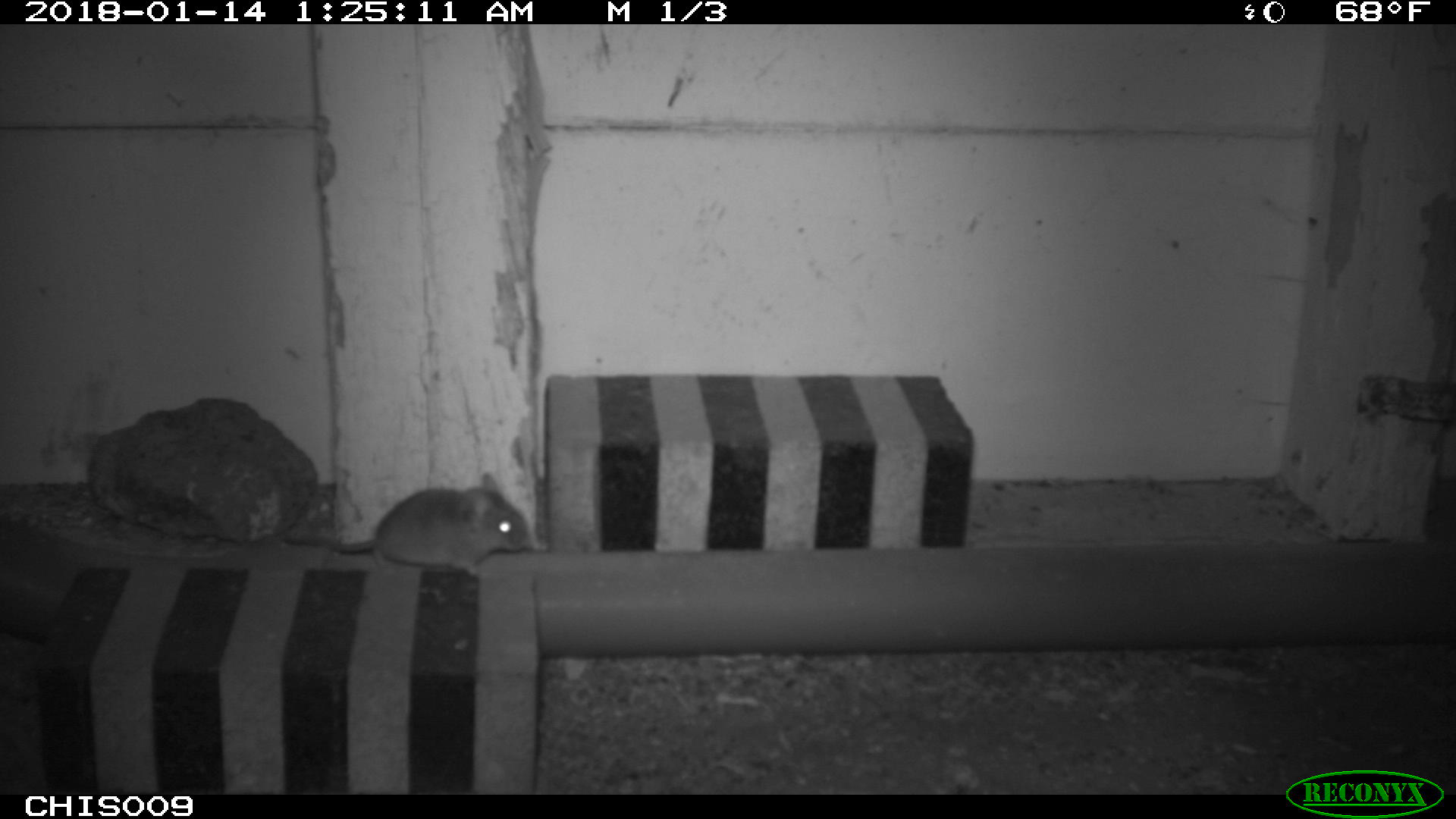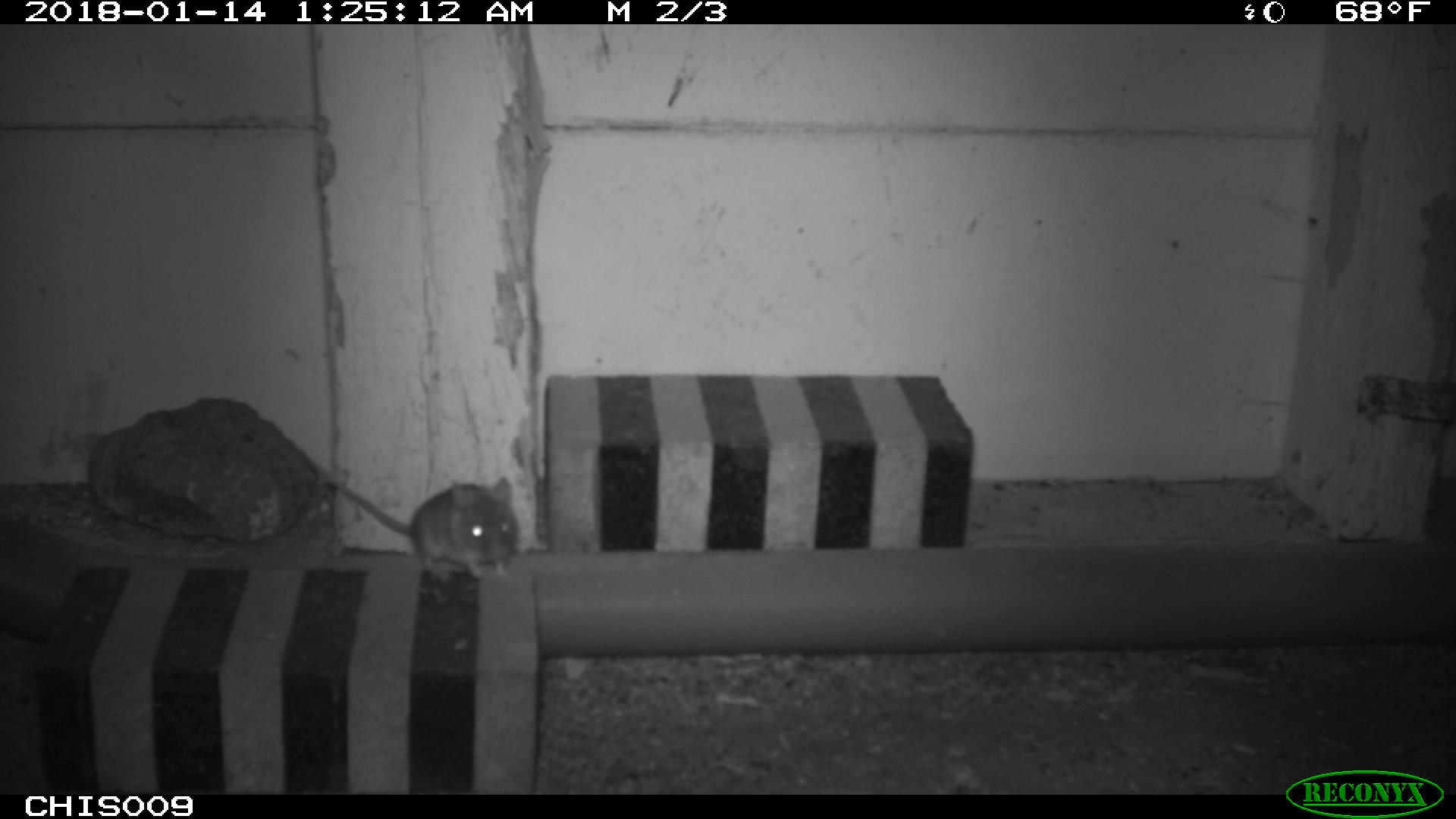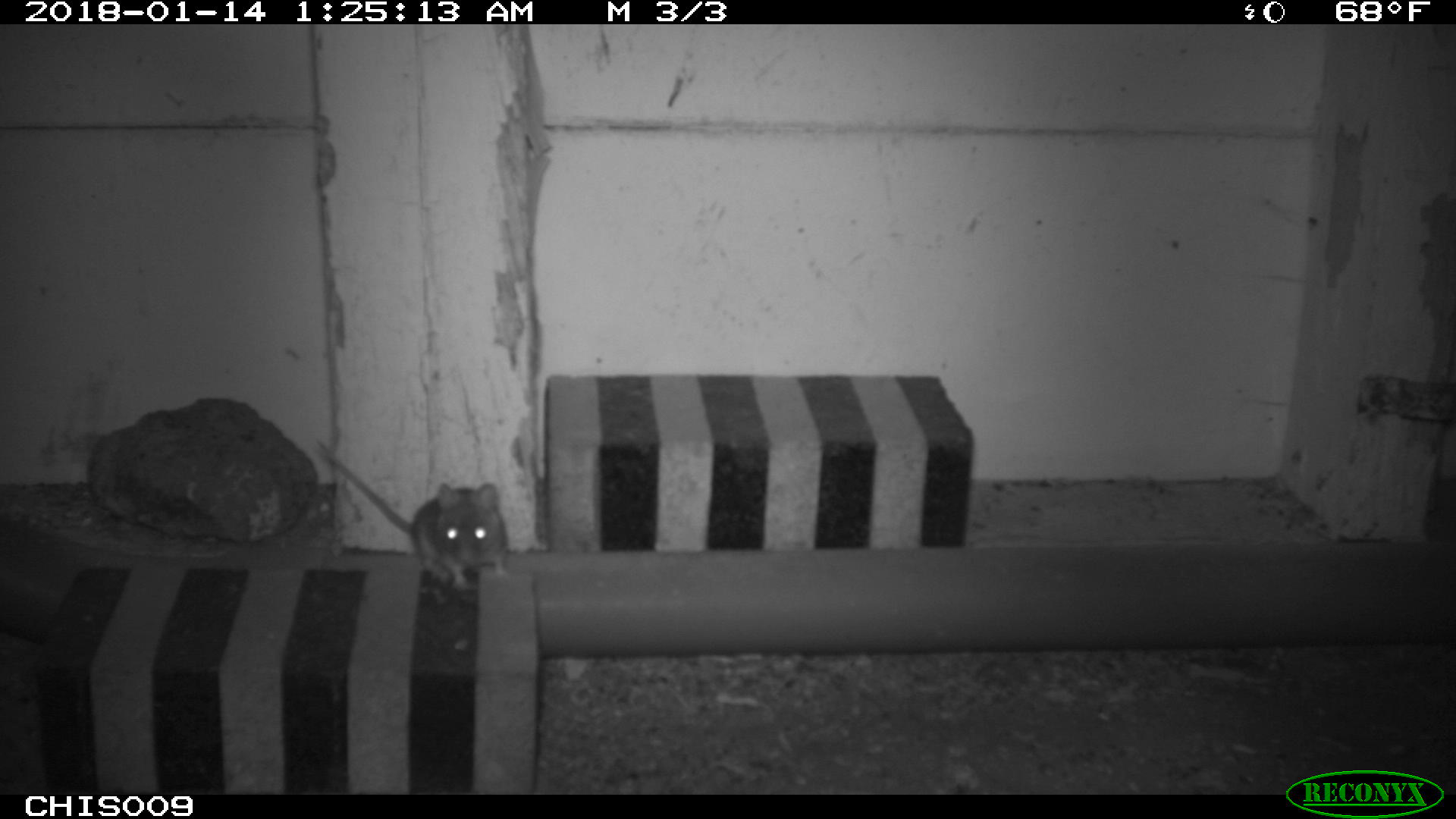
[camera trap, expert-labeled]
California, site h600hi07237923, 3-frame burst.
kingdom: Animalia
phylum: Chordata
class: Mammalia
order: Rodentia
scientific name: Rodentia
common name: rodent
Rodent (Rodentia).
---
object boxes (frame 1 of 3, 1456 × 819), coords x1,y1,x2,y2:
rodent: 284,473,532,575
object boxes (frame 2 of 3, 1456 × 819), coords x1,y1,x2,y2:
rodent: 327,477,516,578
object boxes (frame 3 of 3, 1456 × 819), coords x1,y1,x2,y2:
rodent: 317,441,507,588